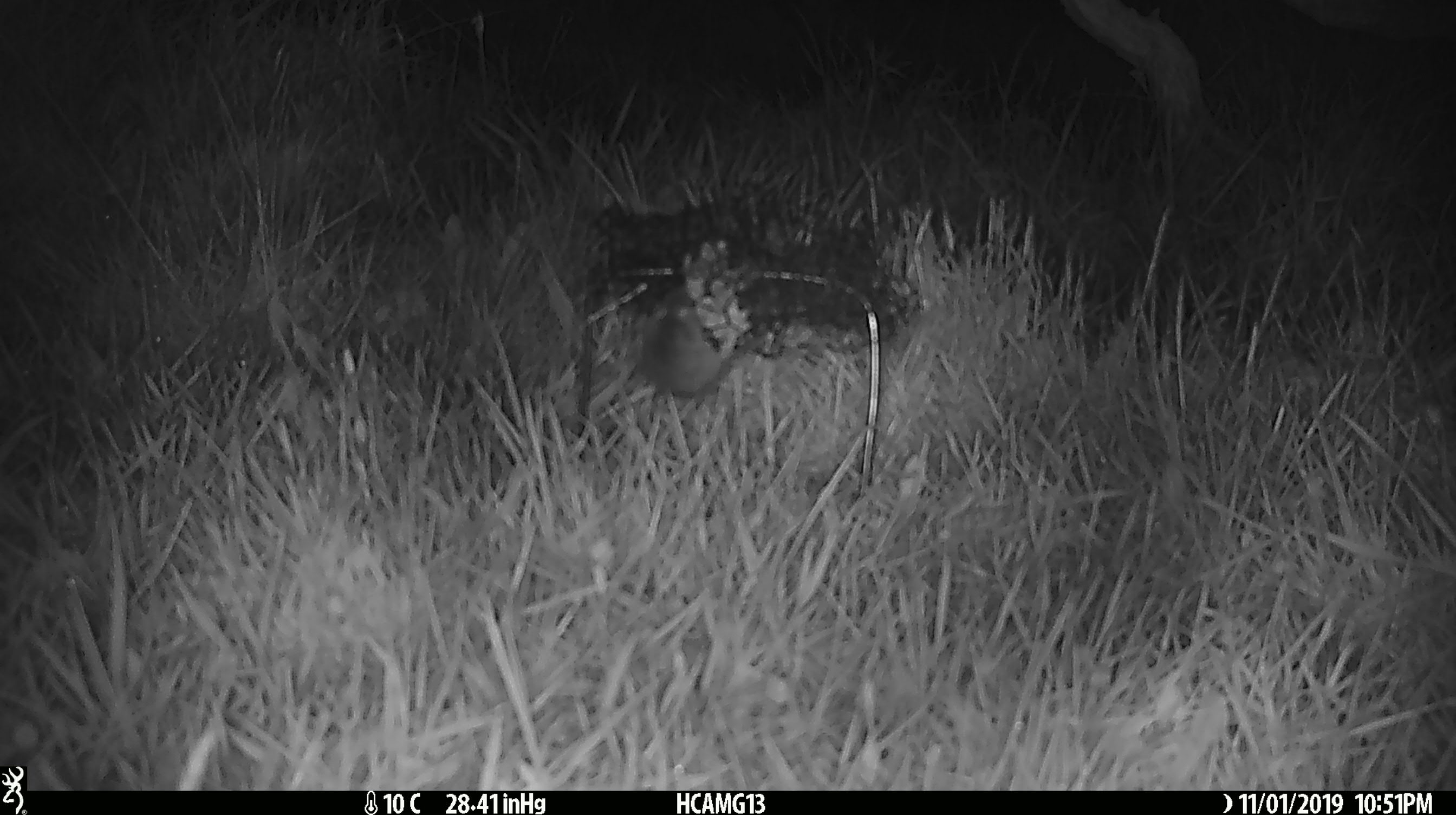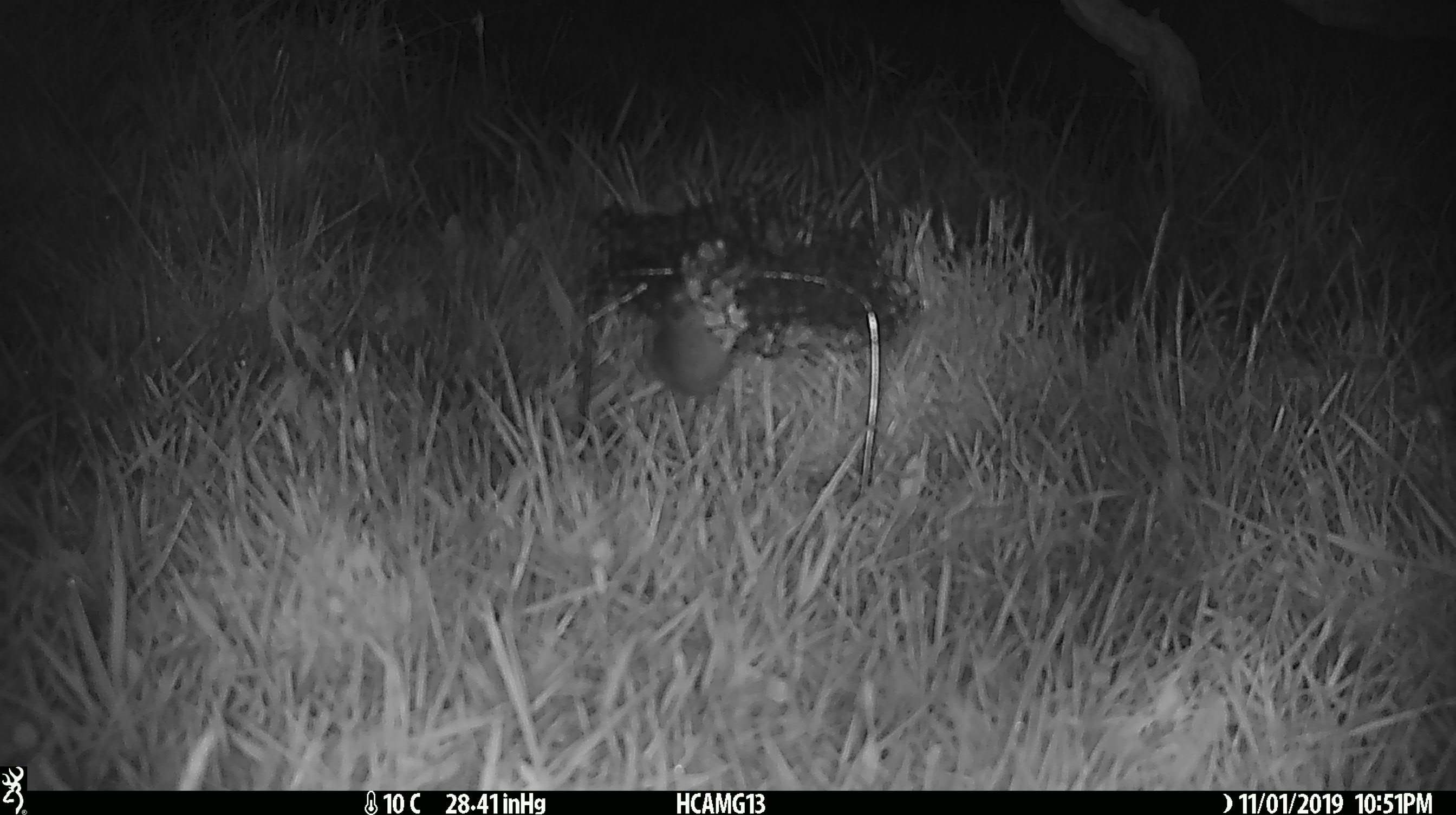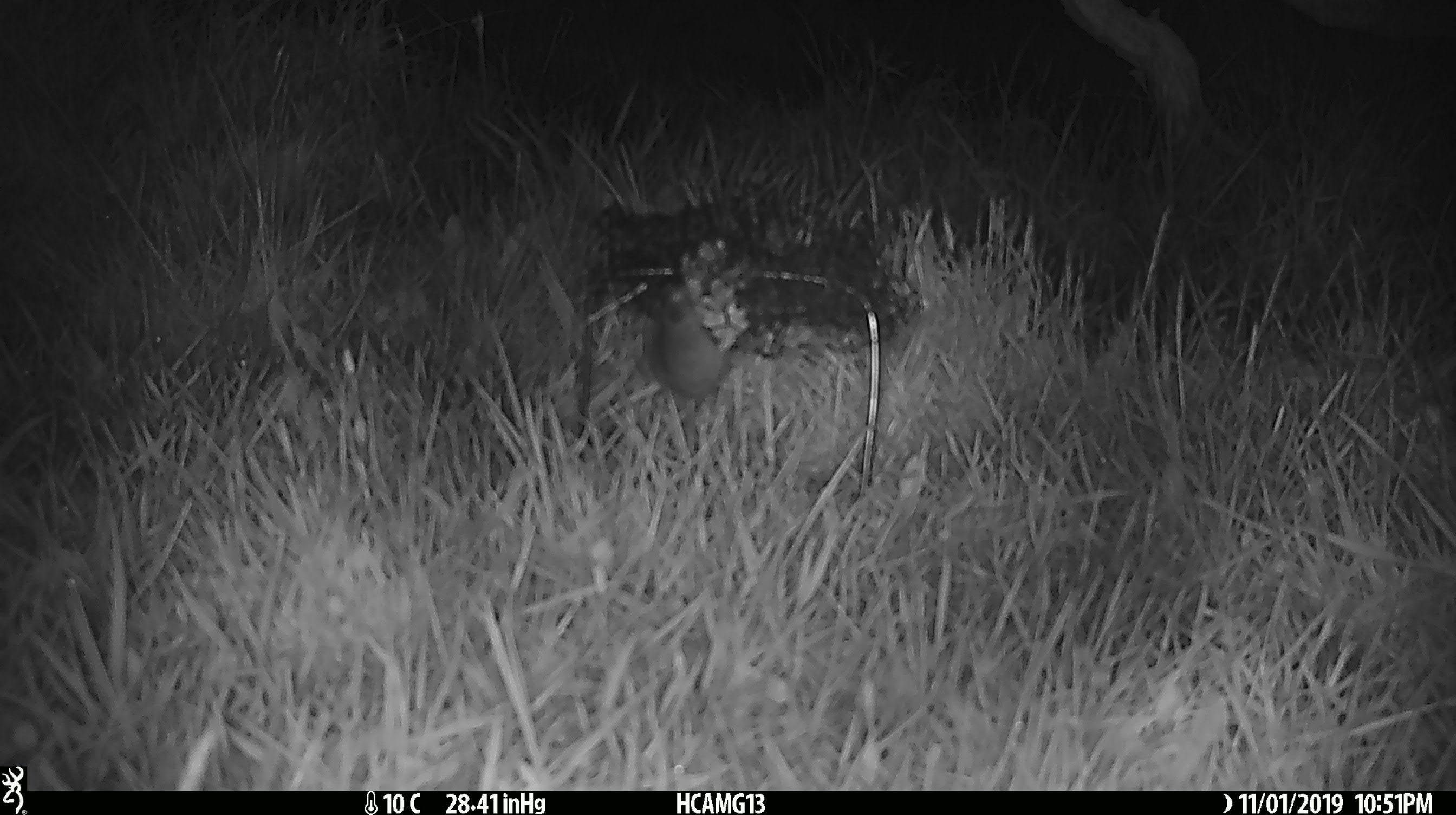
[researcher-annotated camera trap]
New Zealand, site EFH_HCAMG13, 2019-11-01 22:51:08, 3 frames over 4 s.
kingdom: Animalia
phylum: Chordata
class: Mammalia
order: Rodentia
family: Muridae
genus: Mus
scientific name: Mus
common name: mouse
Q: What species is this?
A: Mouse (Mus).